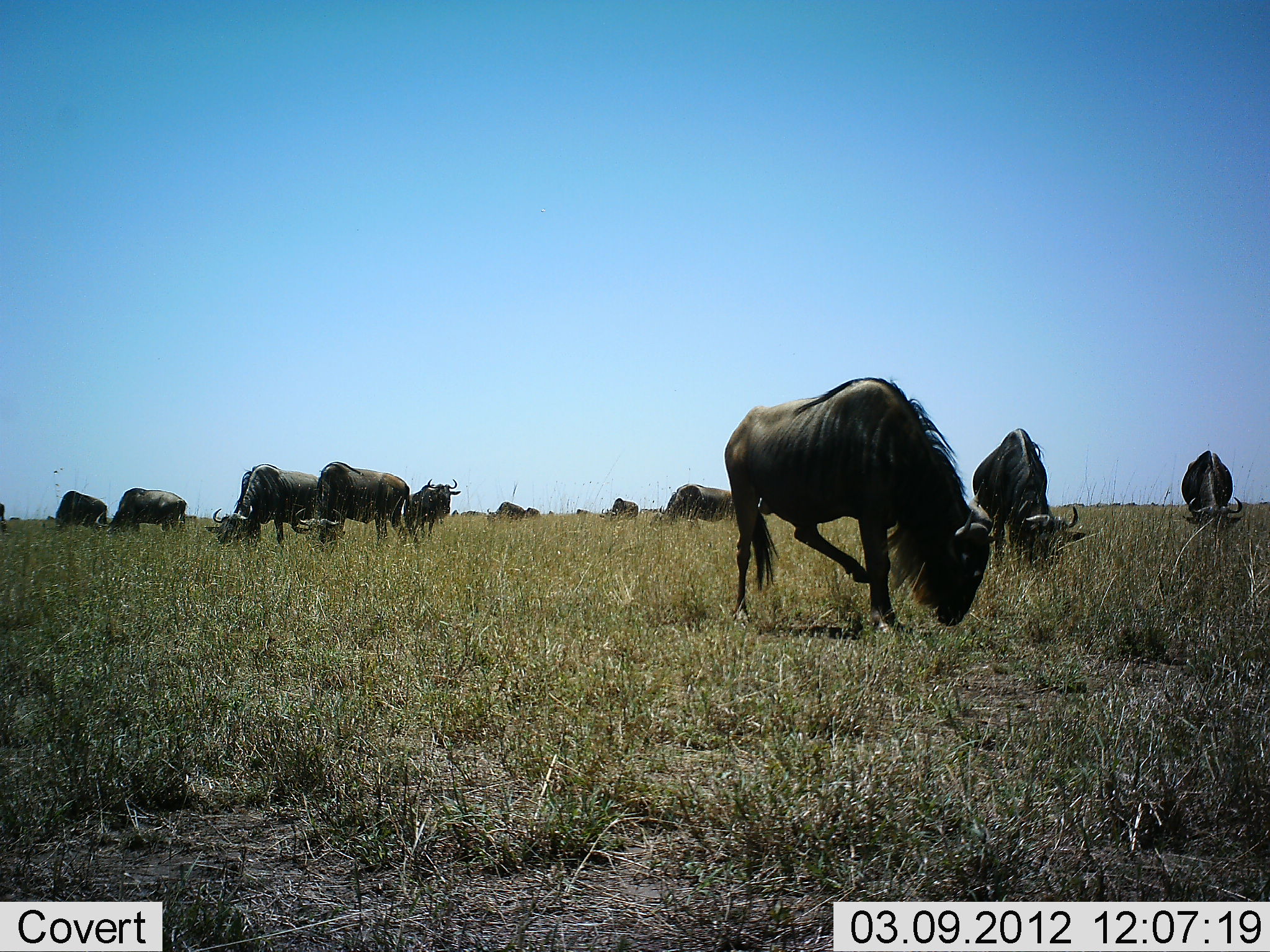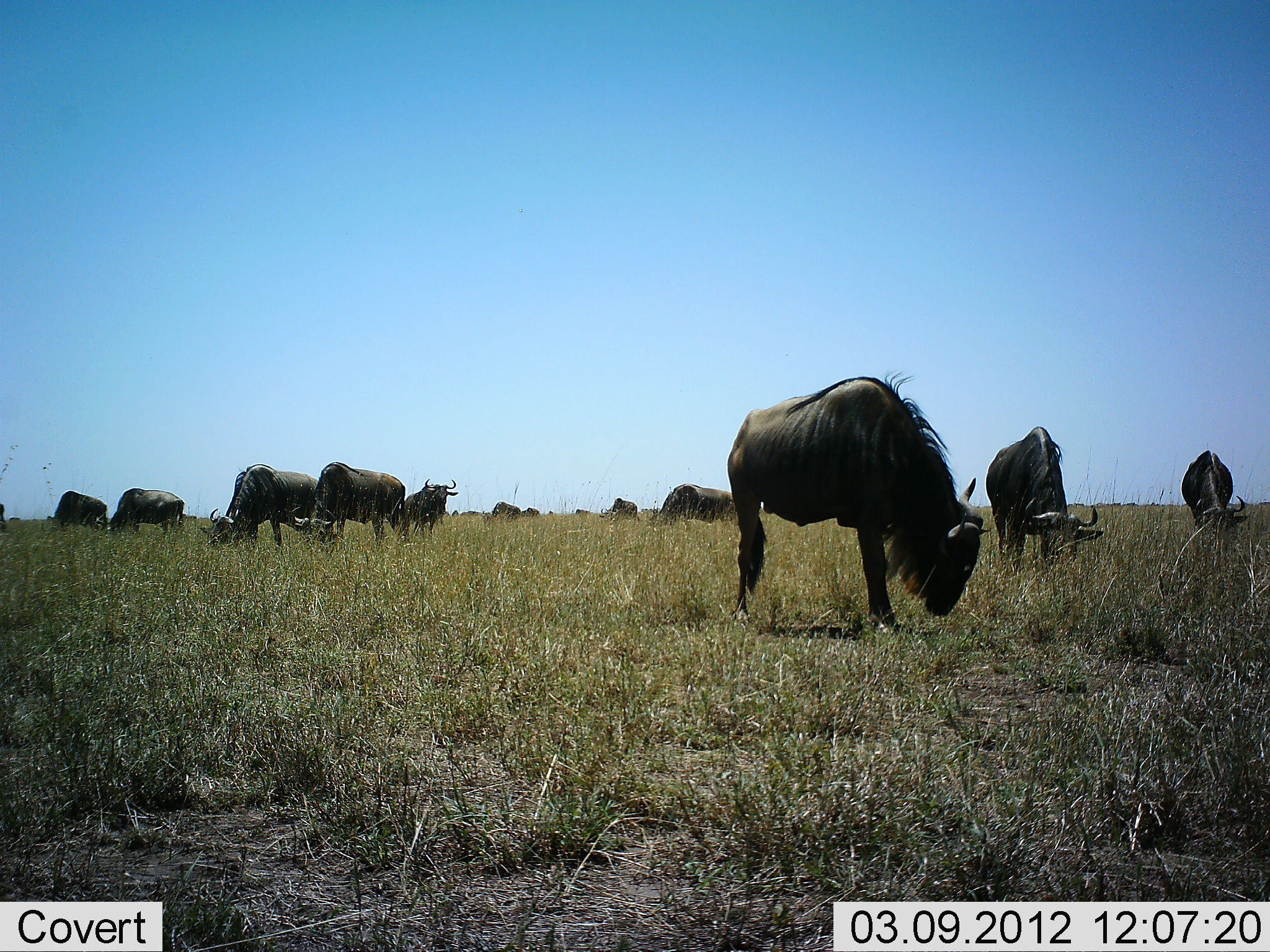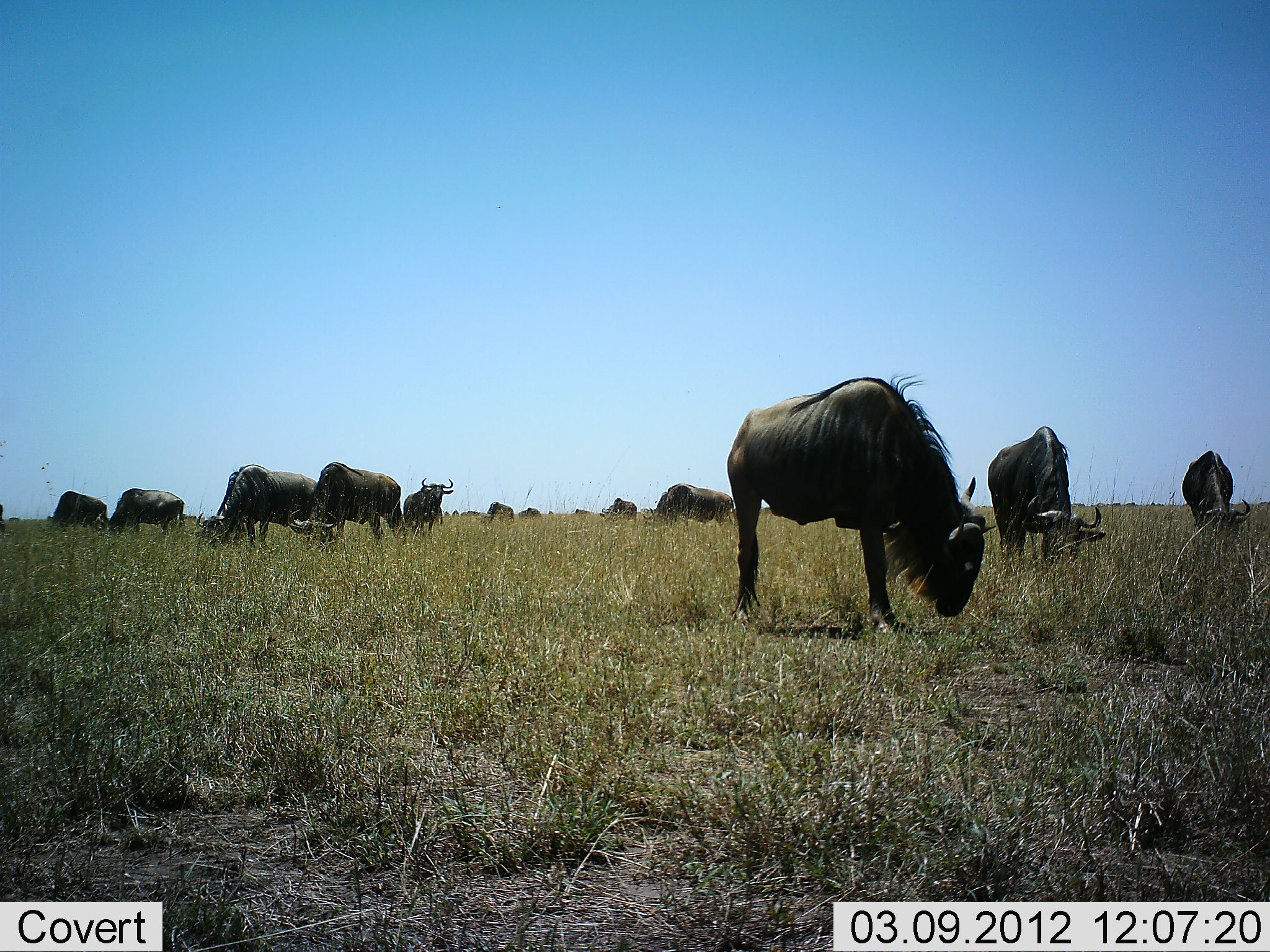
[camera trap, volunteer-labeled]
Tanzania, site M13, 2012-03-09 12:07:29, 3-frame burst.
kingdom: Animalia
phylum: Chordata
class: Mammalia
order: Artiodactyla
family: Bovidae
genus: Connochaetes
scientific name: Connochaetes taurinus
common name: blue wildebeest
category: wildebeest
Wildebeest (blue wildebeest) (Connochaetes taurinus), count 11-50. Behavior (volunteer vote fractions): standing 29%, resting 0%, moving 12%, interacting 0%. Young present (vote fraction): 0%. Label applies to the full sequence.